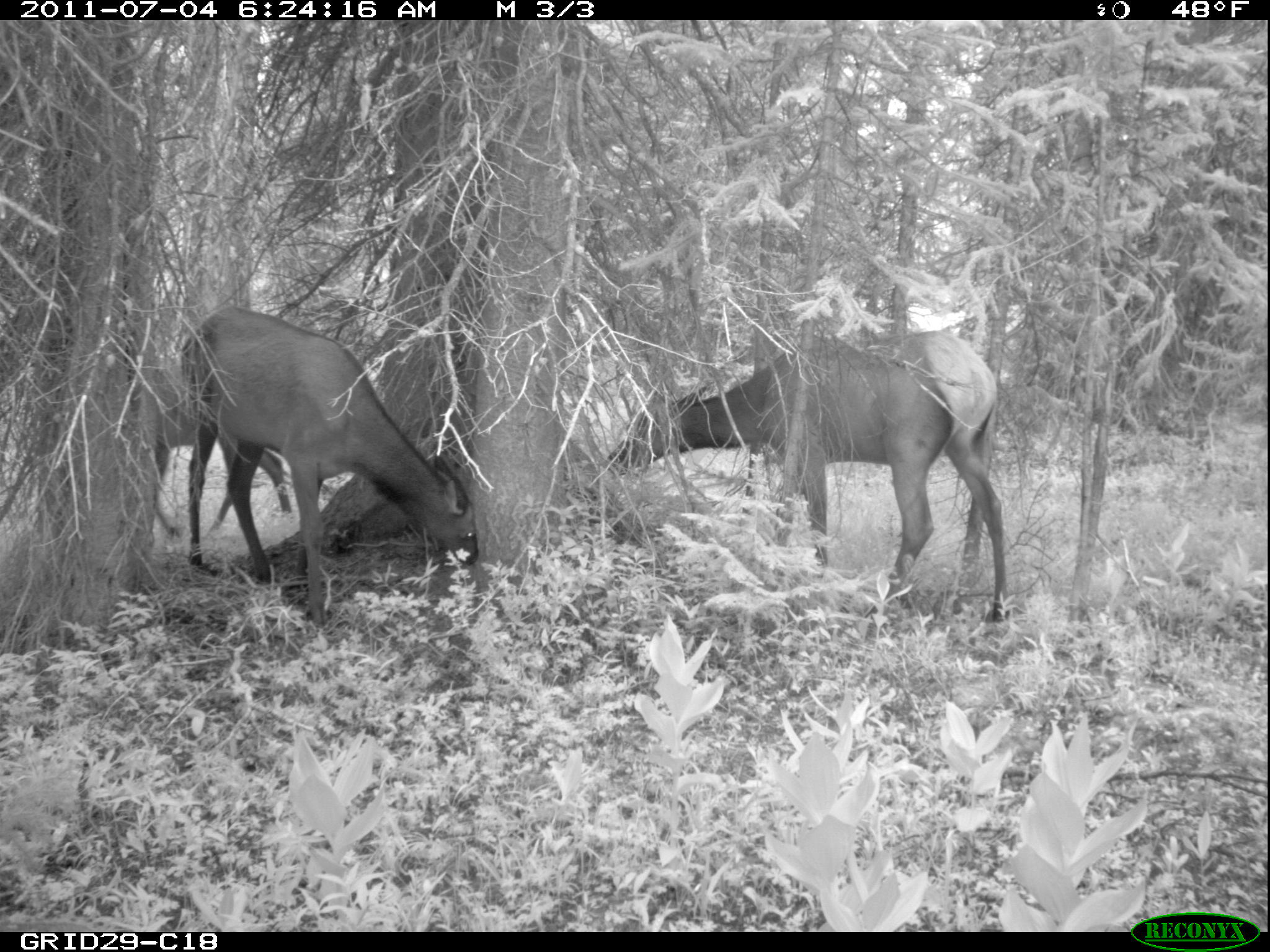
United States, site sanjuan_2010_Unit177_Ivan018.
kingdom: Animalia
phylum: Chordata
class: Mammalia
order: Artiodactyla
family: Cervidae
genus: Cervus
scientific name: Cervus elaphus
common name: red deer